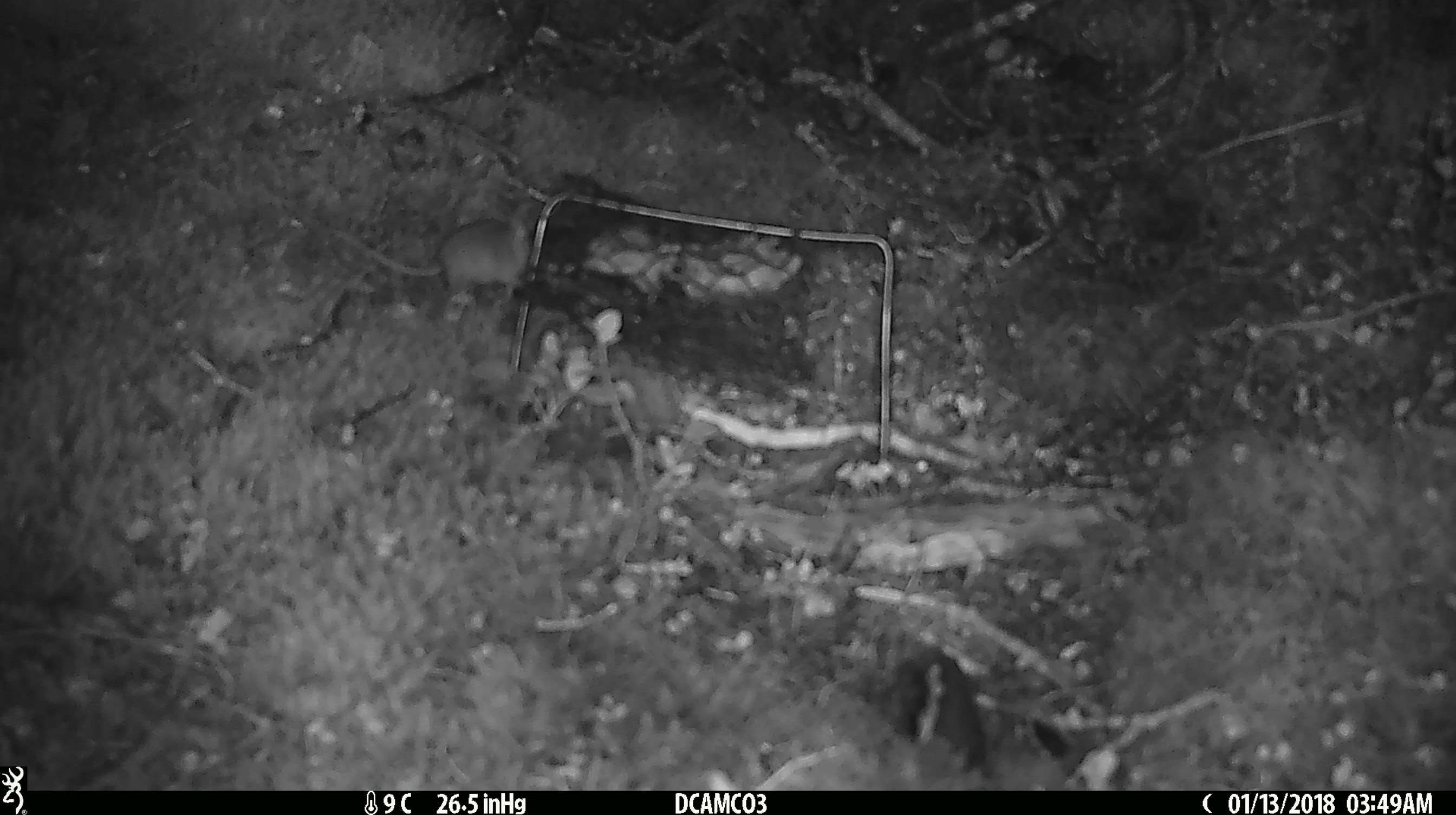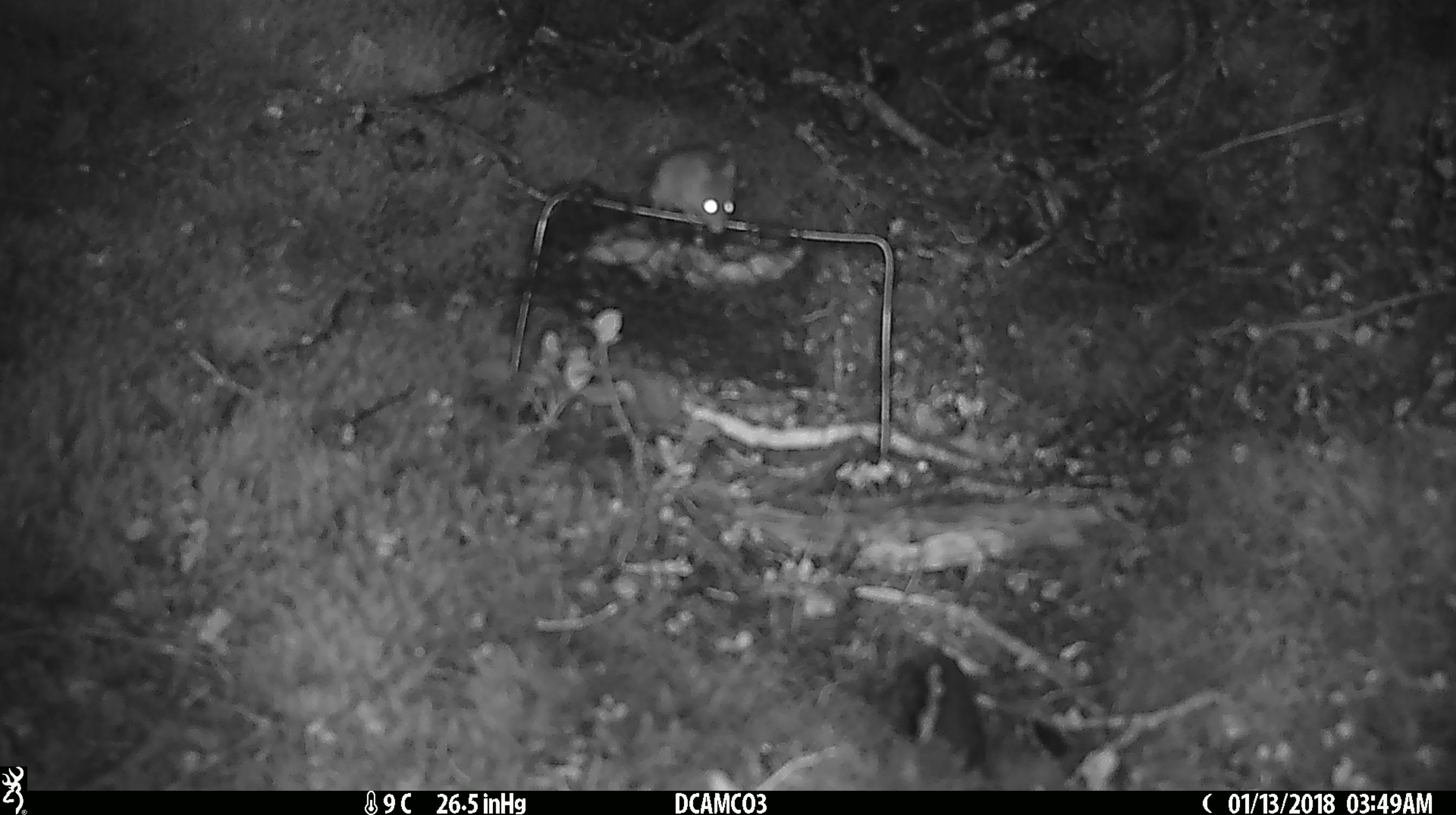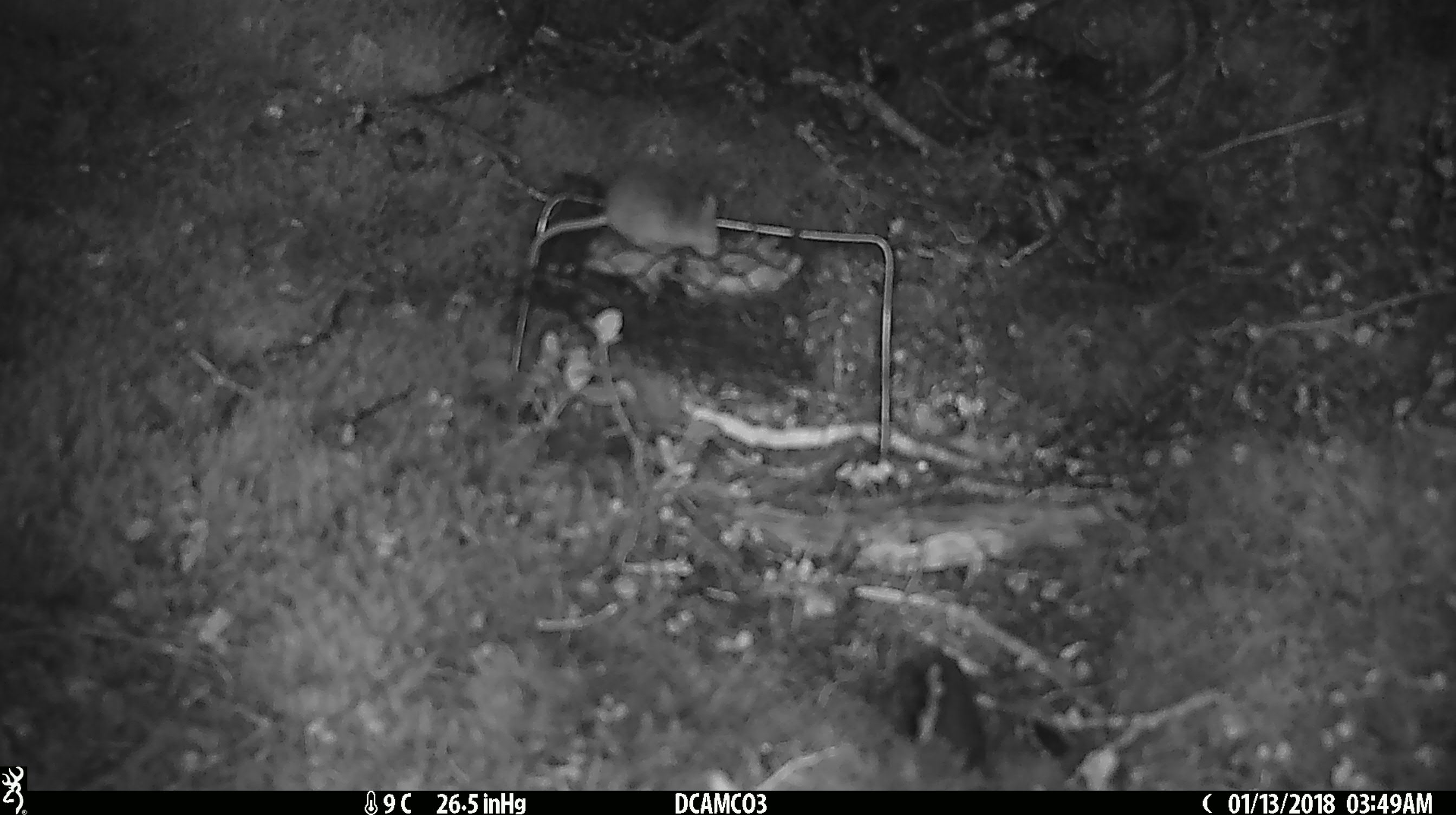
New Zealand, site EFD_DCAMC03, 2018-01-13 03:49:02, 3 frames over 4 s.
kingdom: Animalia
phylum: Chordata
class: Mammalia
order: Rodentia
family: Muridae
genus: Mus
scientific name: Mus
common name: mouse